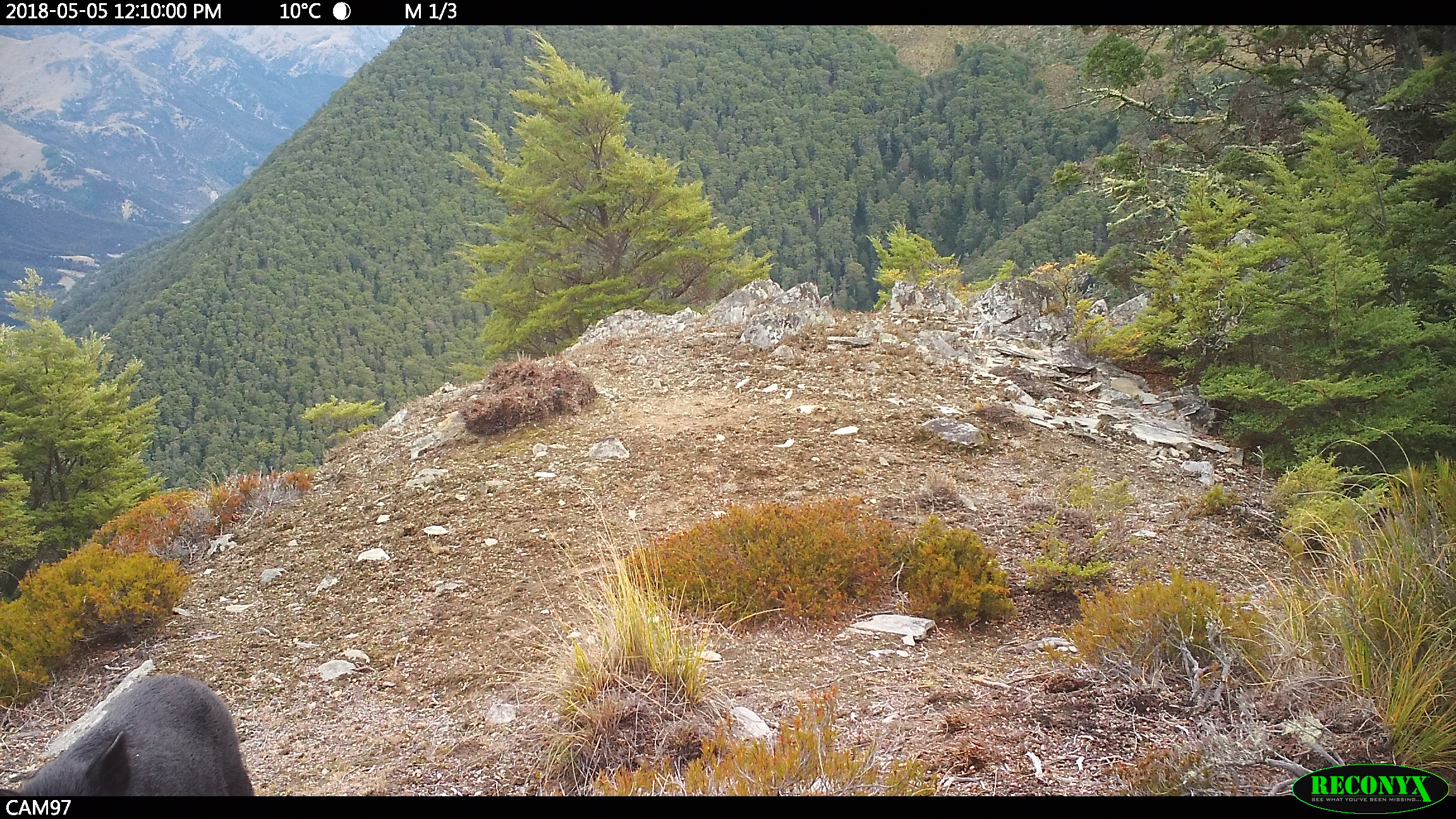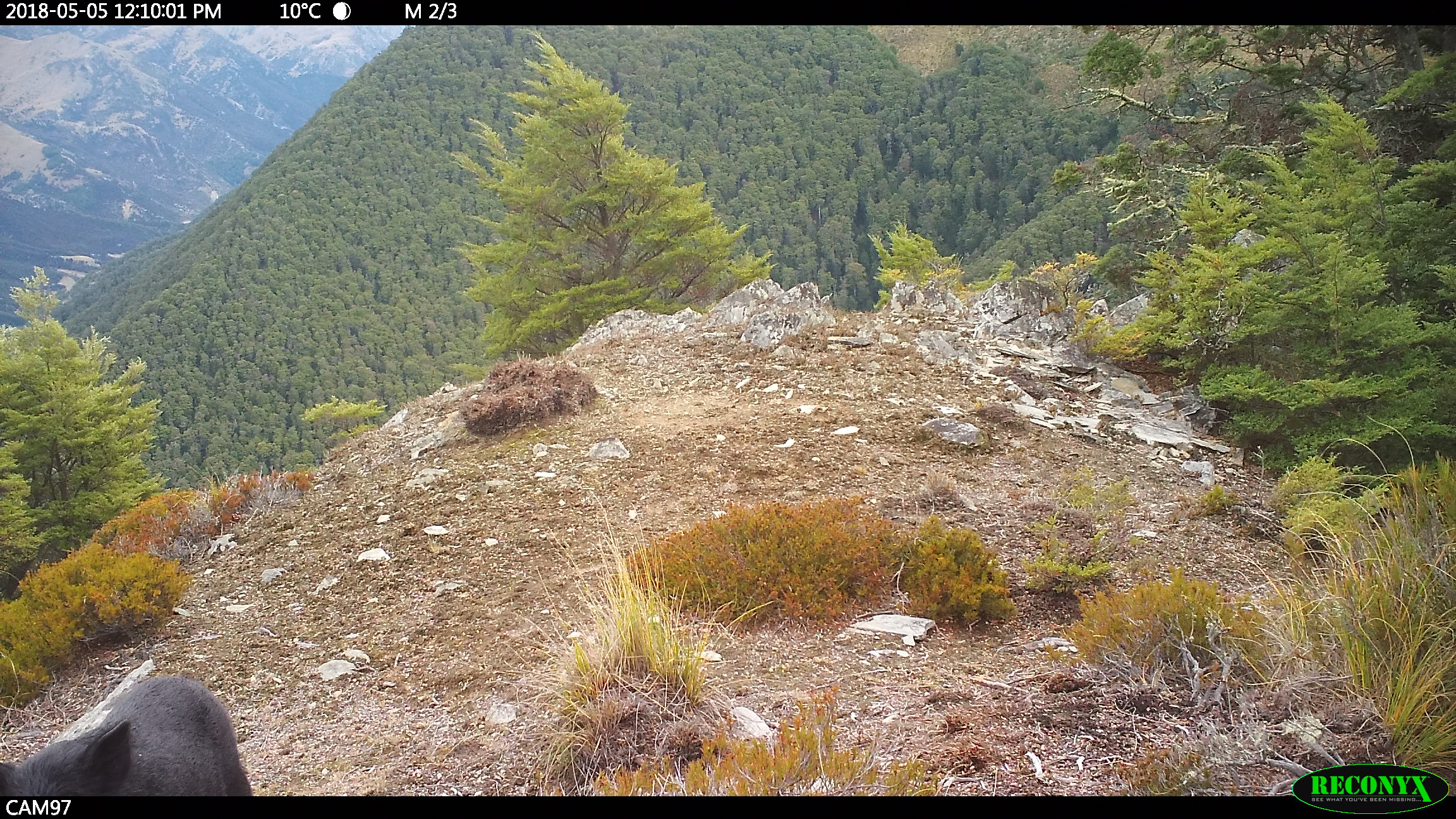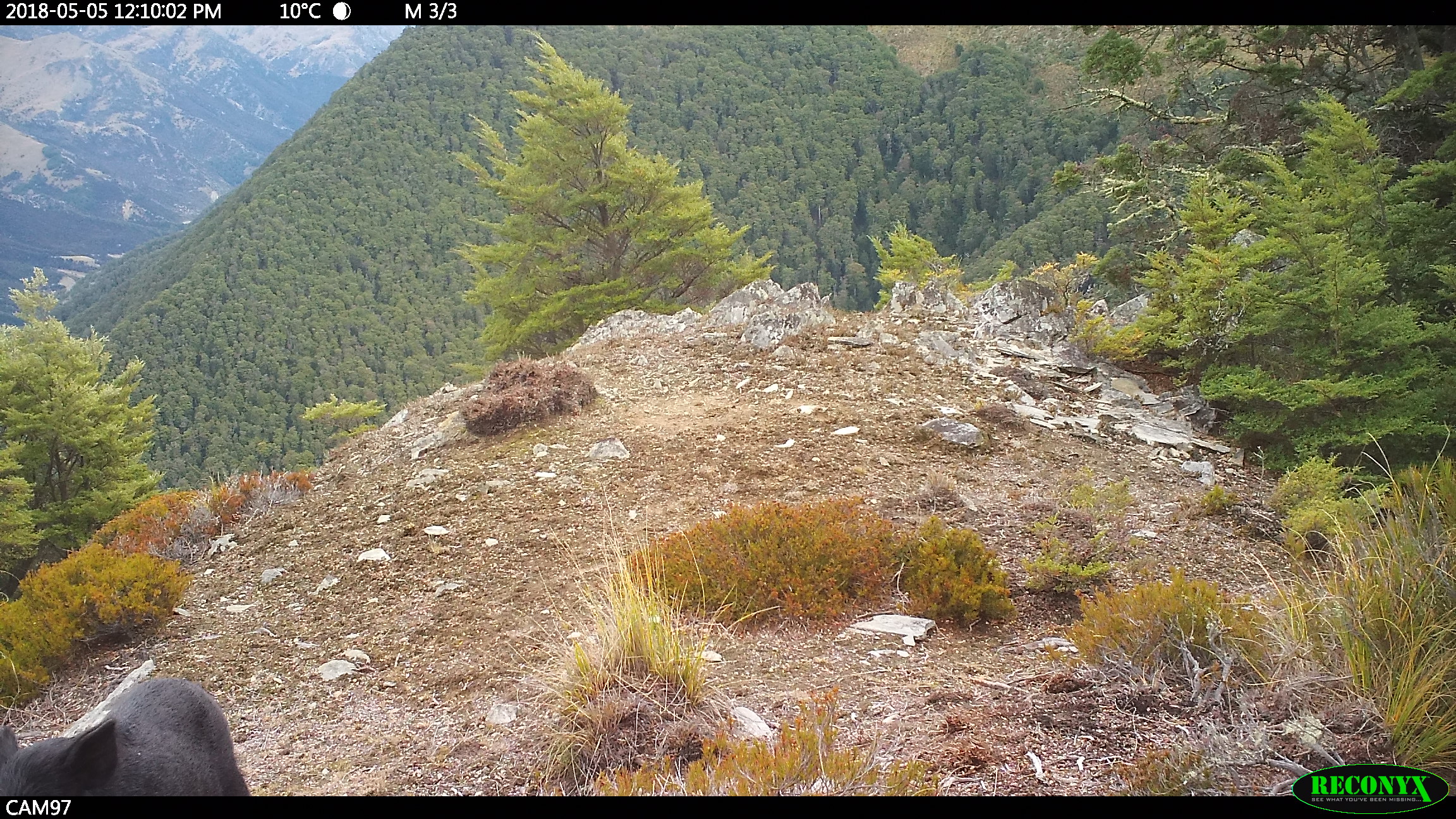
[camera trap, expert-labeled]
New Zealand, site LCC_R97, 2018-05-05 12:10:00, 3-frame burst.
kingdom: Animalia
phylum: Chordata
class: Mammalia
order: Artiodactyla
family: Suidae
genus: Sus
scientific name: Sus scrofa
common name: pig